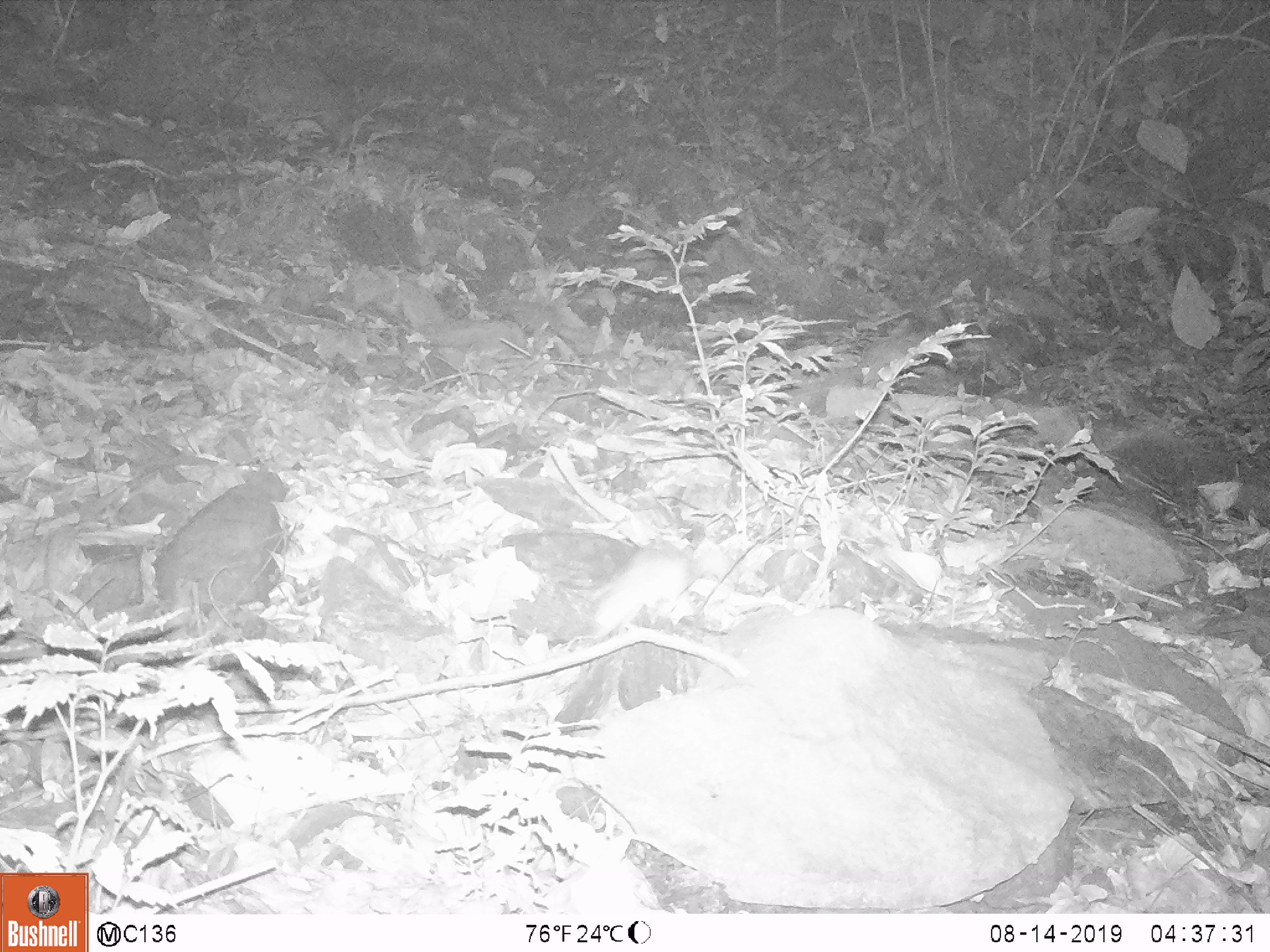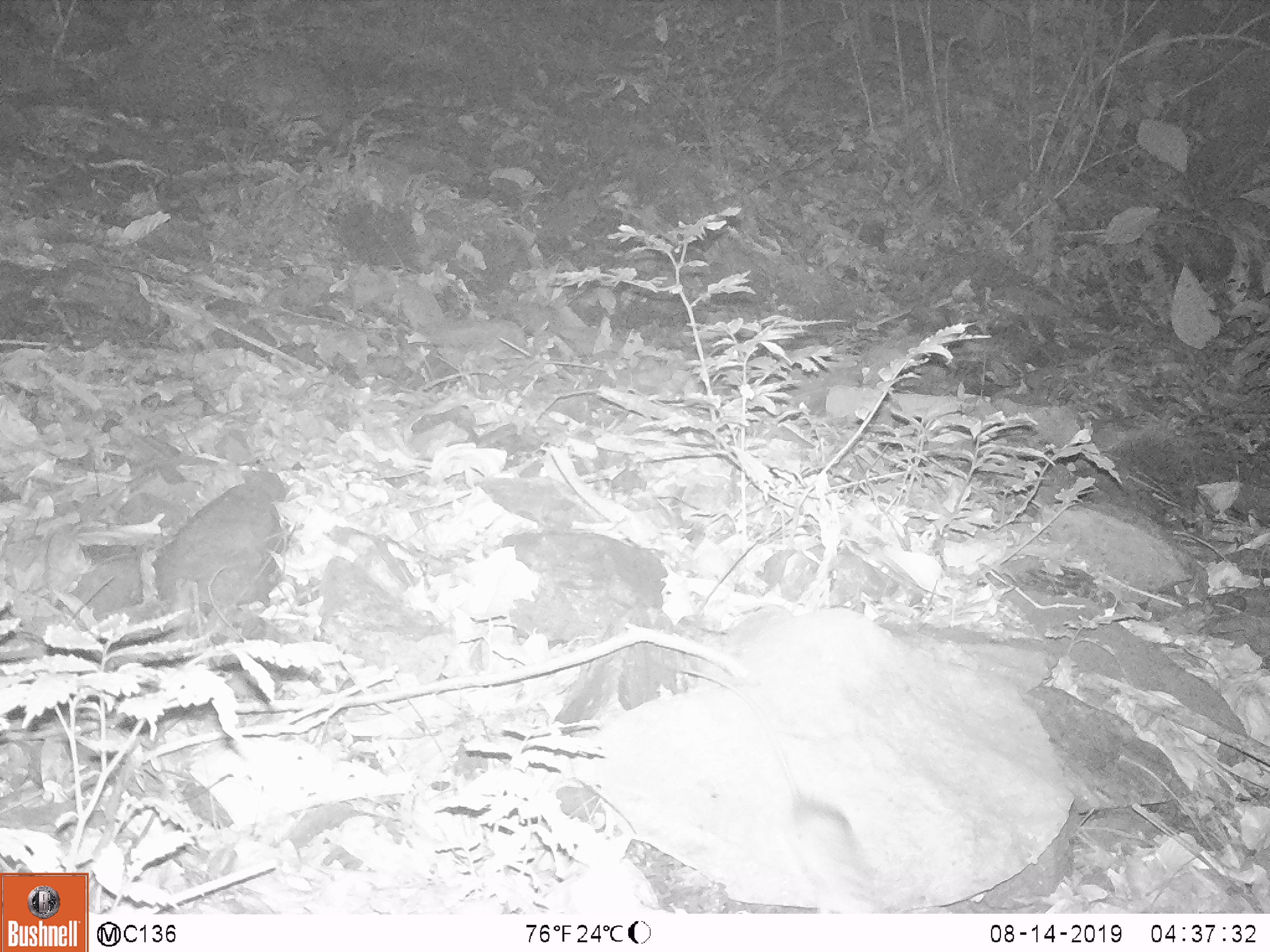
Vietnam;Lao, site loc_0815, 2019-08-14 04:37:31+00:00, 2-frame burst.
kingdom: Animalia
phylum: Chordata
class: Mammalia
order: Rodentia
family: Muridae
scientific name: Muridae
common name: old-world mice and rats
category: unidentified murid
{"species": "unidentified murid (old-world mice and rats) (Muridae)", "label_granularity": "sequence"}